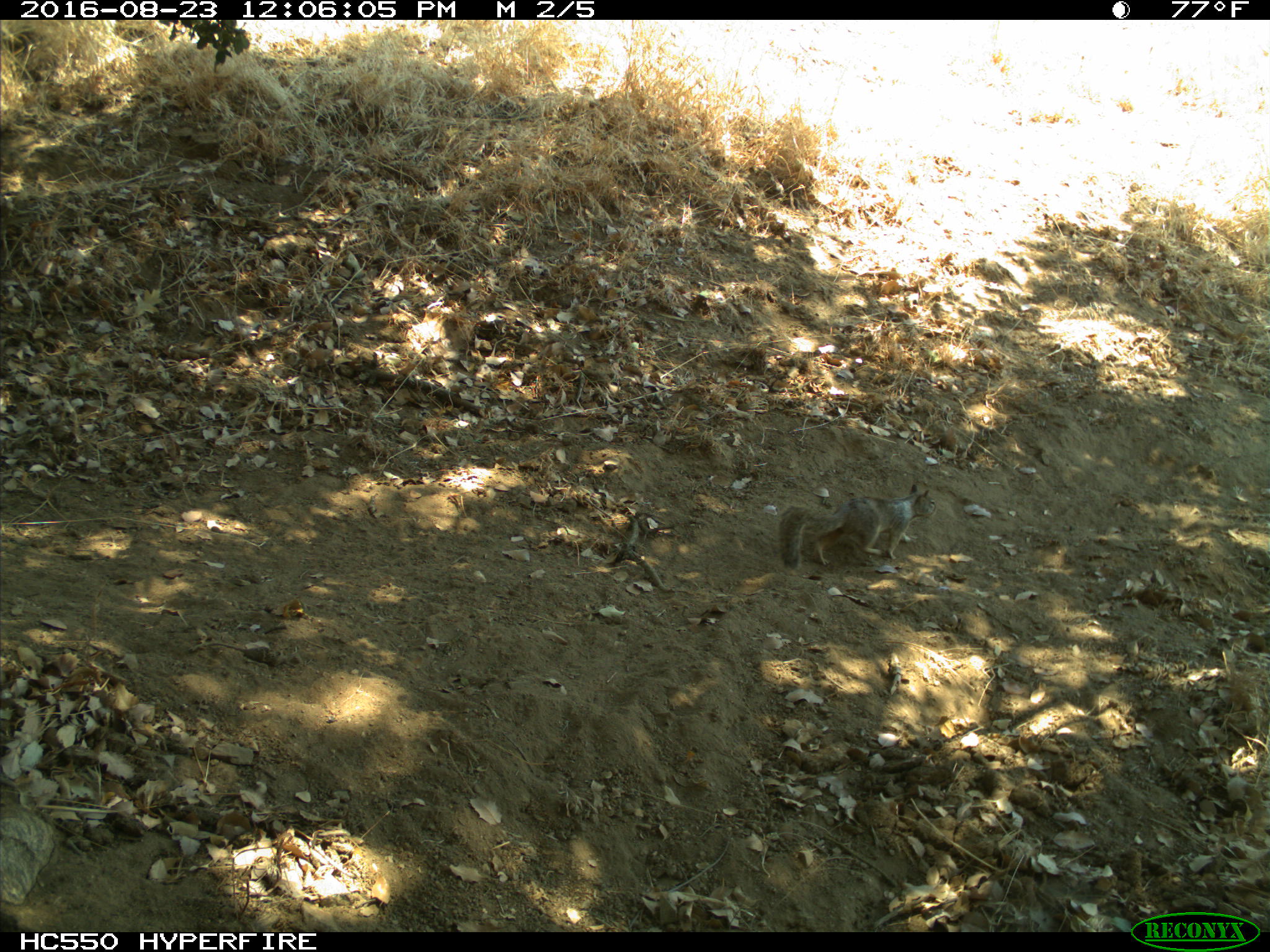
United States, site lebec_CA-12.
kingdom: Animalia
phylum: Chordata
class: Mammalia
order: Rodentia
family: Sciuridae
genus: Otospermophilus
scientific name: Otospermophilus beecheyi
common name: california ground squirrel